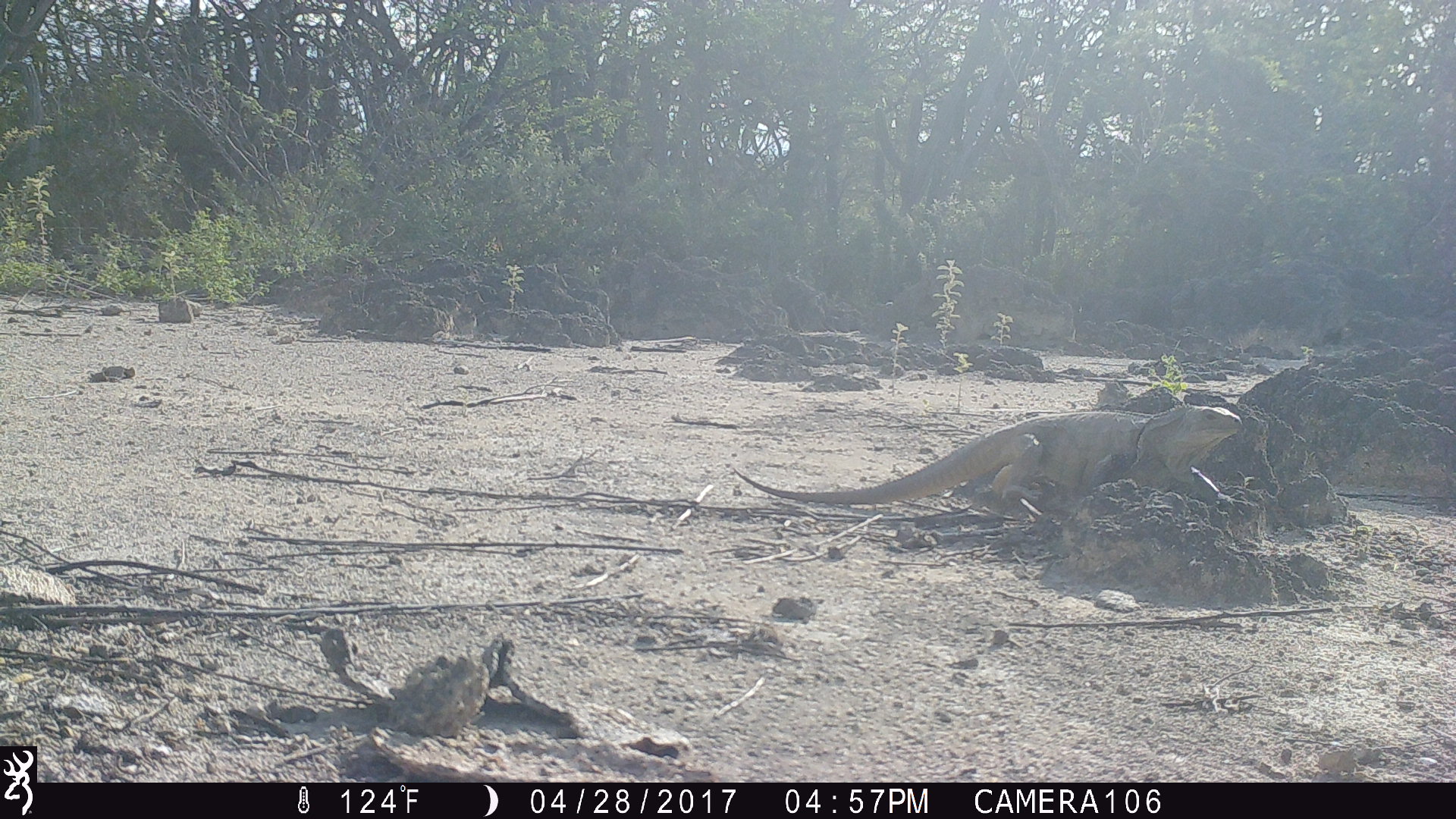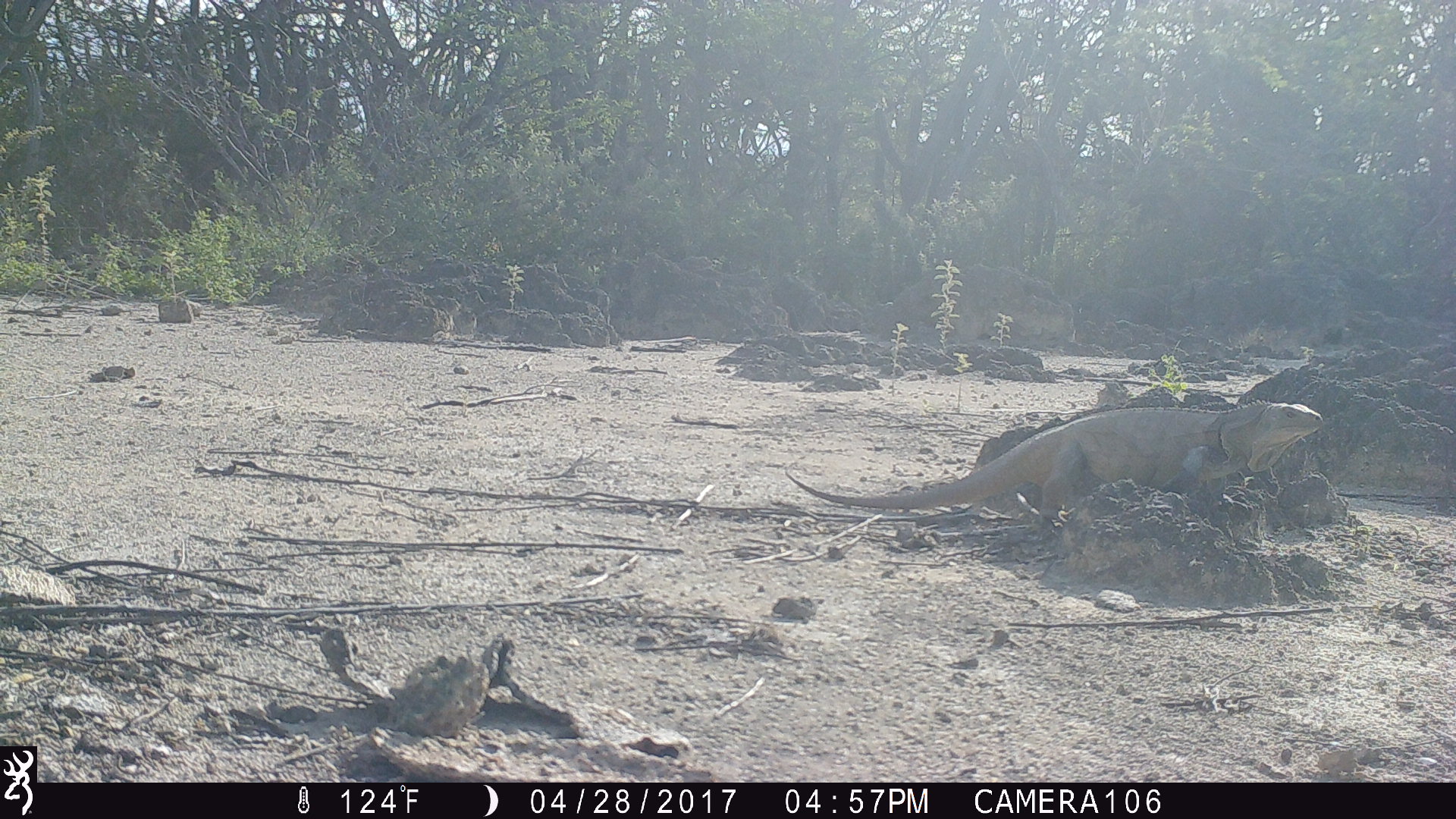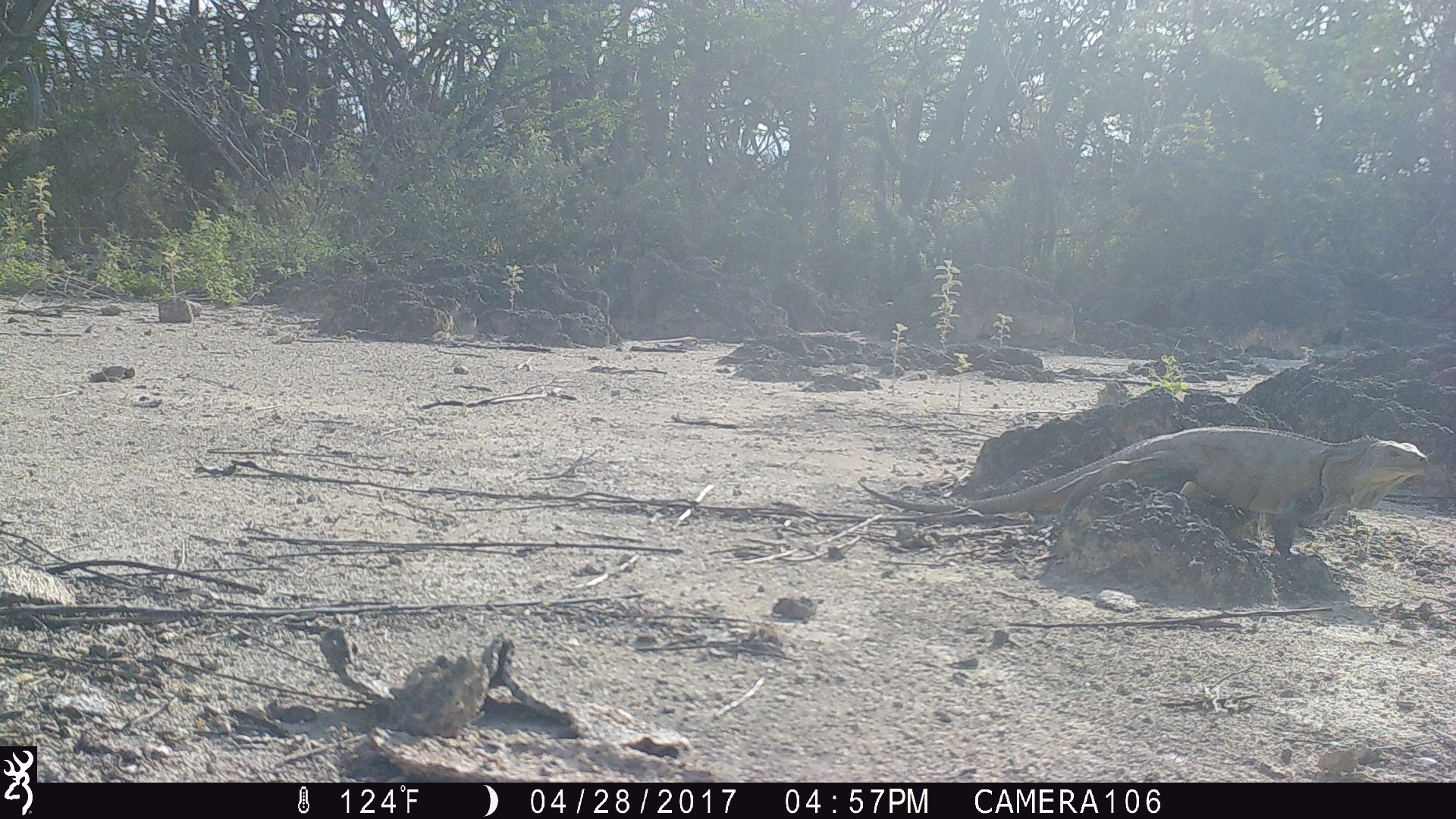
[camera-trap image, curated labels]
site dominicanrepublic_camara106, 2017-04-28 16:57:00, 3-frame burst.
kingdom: Animalia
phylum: Chordata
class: Reptilia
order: Squamata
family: Iguanidae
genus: Iguana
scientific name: Iguana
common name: typical iguanas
Iguana (typical iguanas).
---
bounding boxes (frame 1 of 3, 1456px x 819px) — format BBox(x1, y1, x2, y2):
iguana: BBox(729, 405, 1255, 521)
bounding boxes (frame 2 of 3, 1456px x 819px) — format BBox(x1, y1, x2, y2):
iguana: BBox(785, 398, 1329, 535)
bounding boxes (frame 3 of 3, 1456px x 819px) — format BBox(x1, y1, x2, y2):
iguana: BBox(859, 420, 1435, 573)